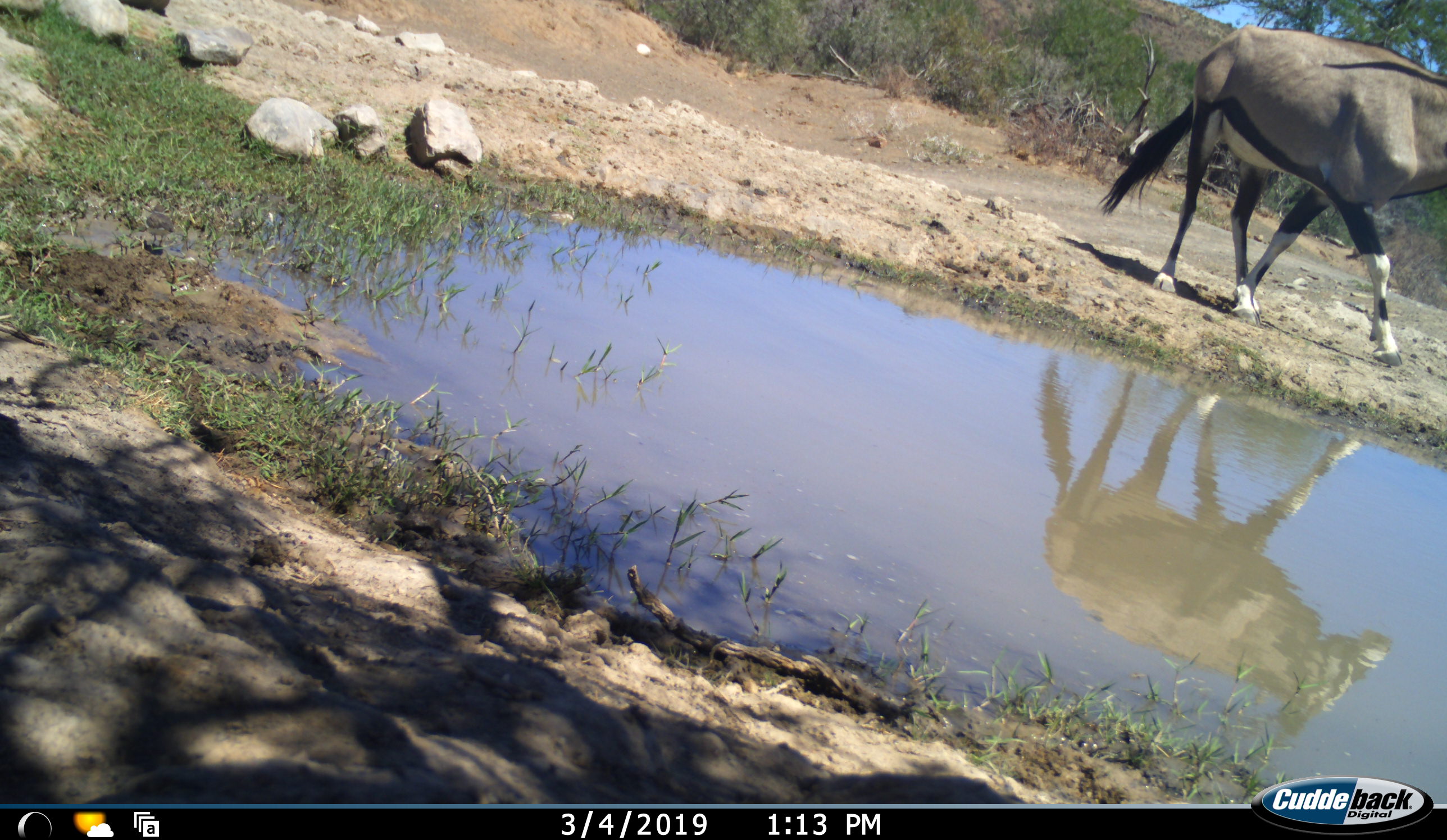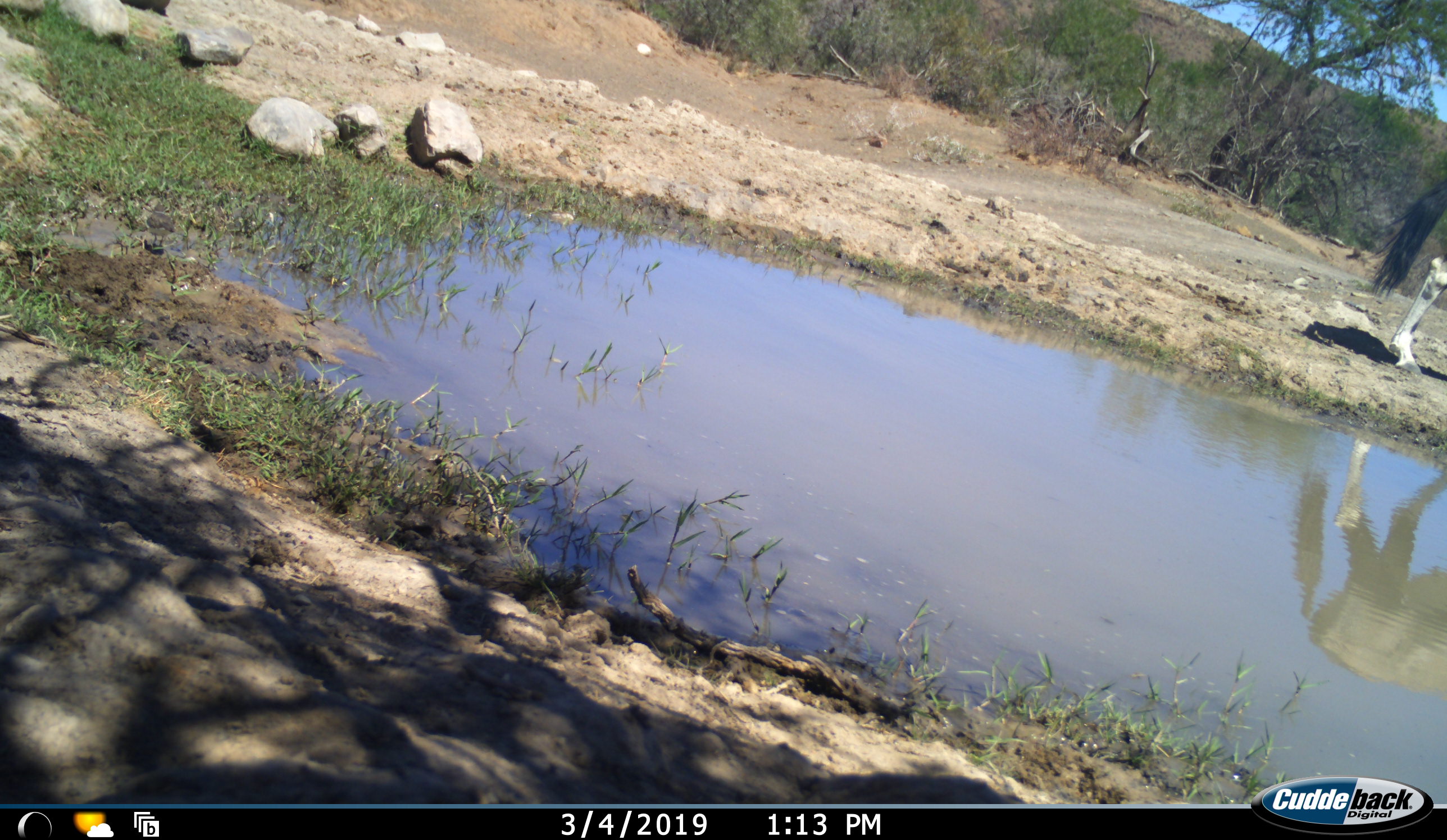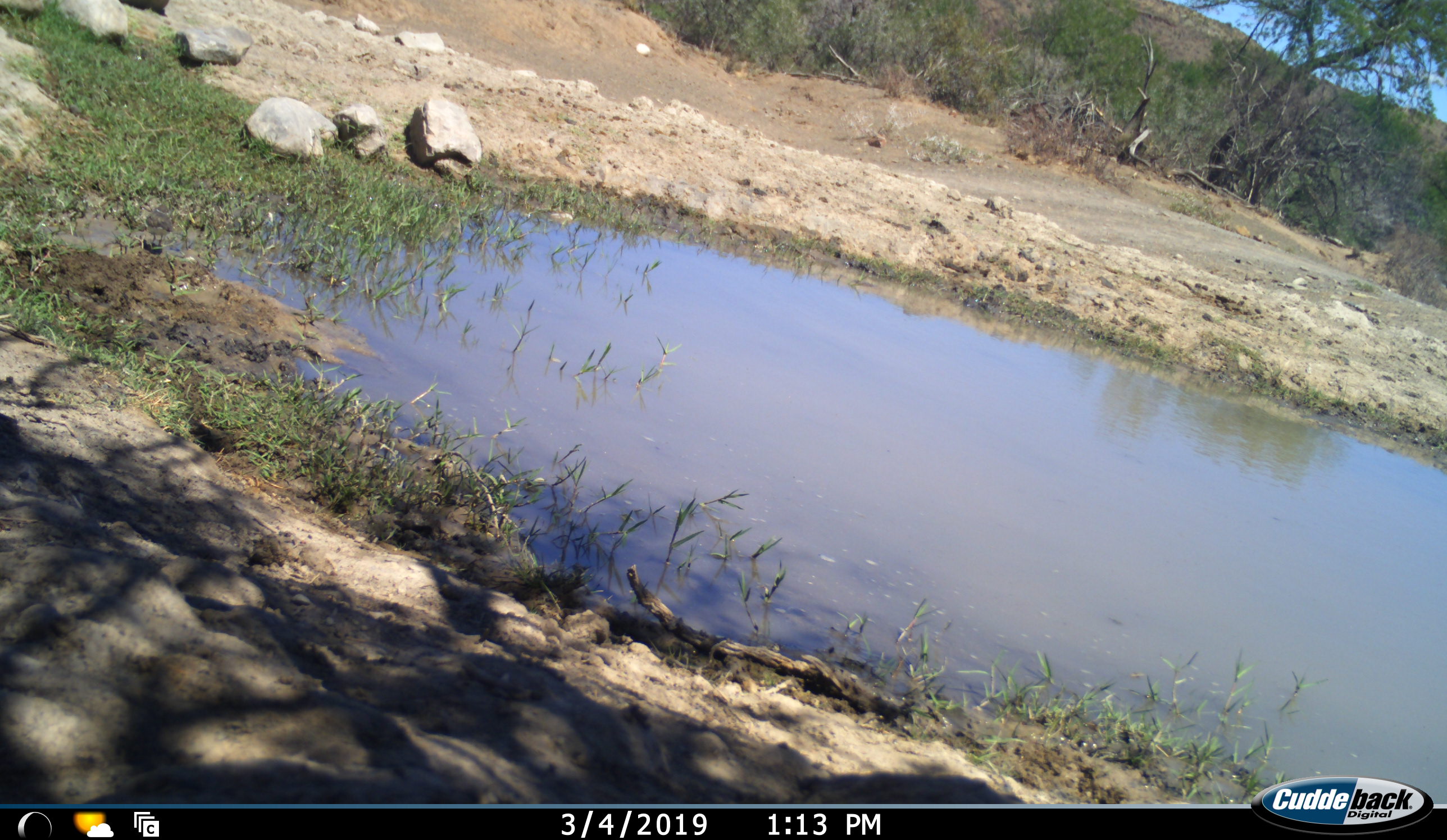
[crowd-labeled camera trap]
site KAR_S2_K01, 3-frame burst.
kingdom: Animalia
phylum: Chordata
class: Mammalia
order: Artiodactyla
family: Bovidae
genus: Oryx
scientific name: Oryx gazella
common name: gemsbok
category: oryx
Oryx (gemsbok) (Oryx gazella), count 1. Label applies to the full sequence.